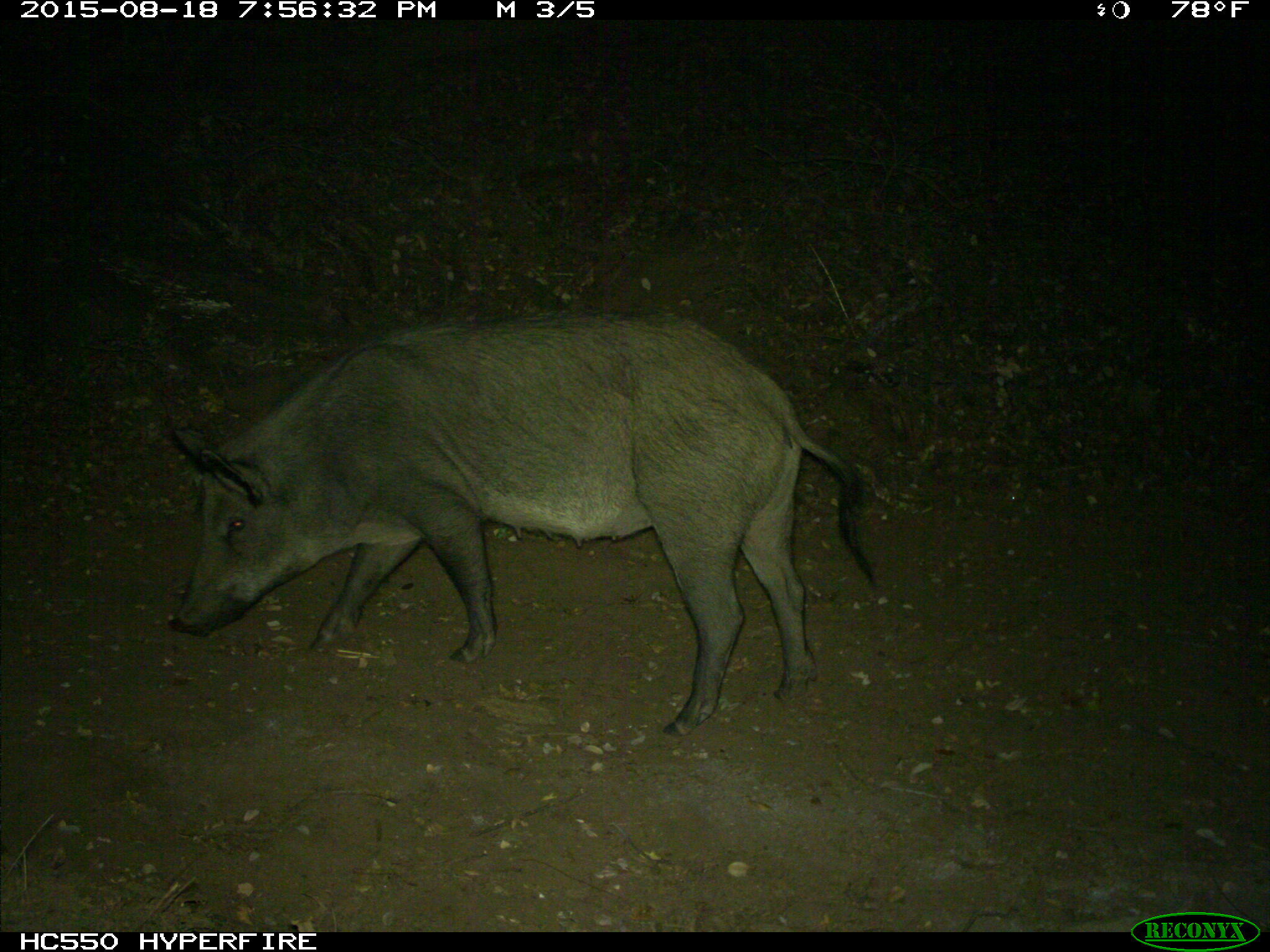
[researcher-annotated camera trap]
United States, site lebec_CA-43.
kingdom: Animalia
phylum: Chordata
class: Mammalia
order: Artiodactyla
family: Suidae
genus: Sus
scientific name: Sus scrofa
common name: wild boar